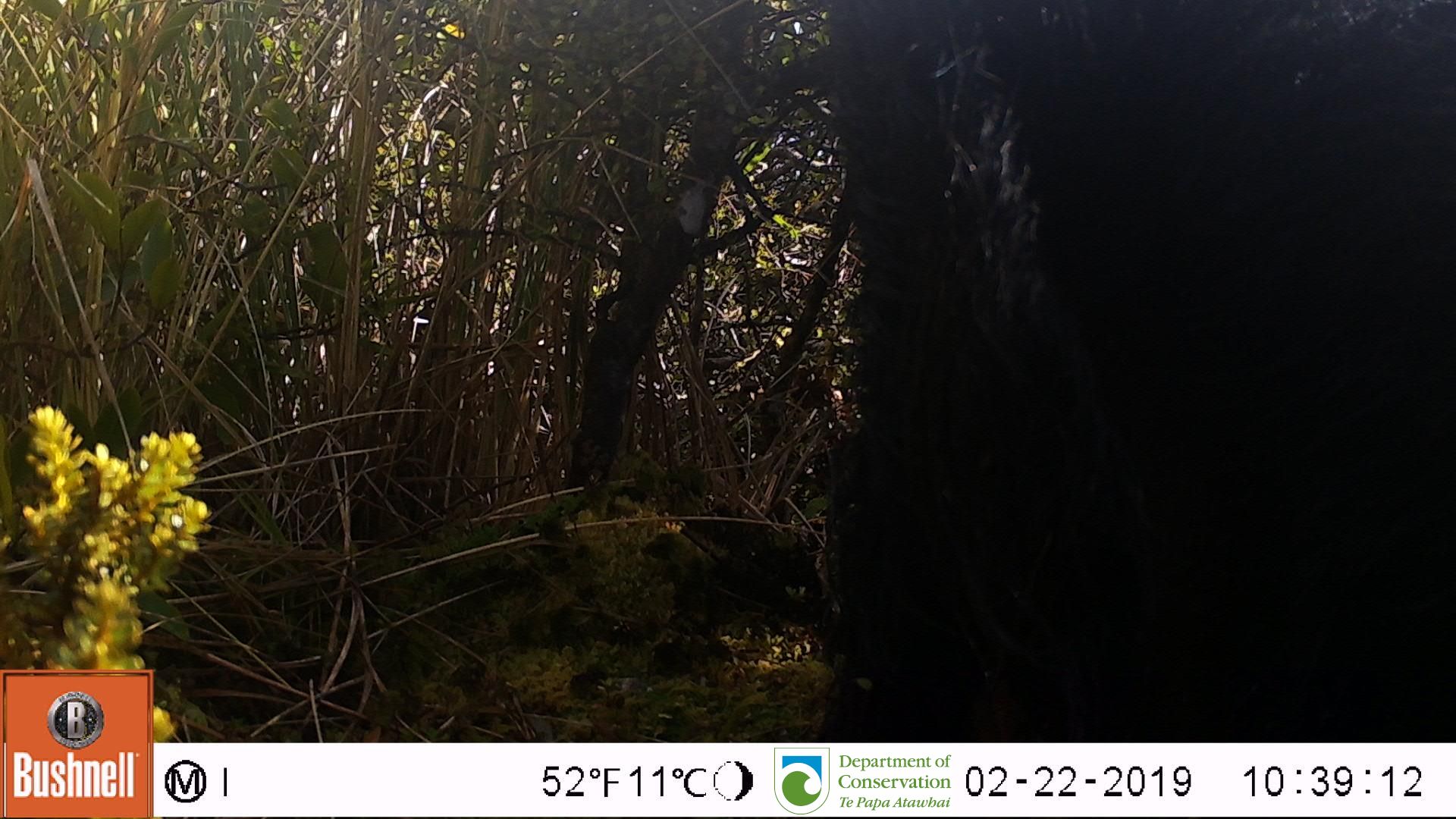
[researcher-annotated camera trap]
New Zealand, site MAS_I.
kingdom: Animalia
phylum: Chordata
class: Mammalia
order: Artiodactyla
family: Suidae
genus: Sus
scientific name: Sus scrofa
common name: pig